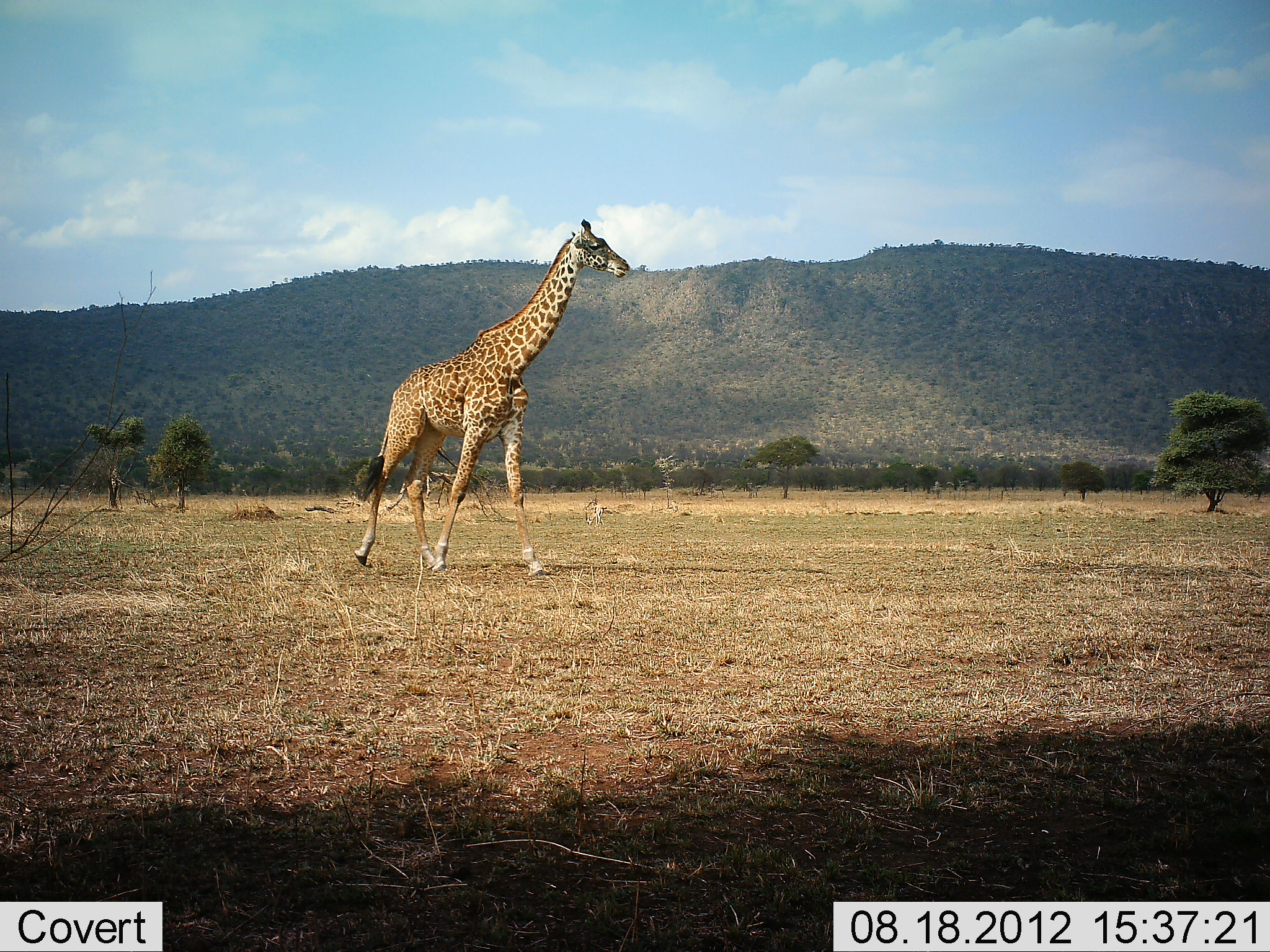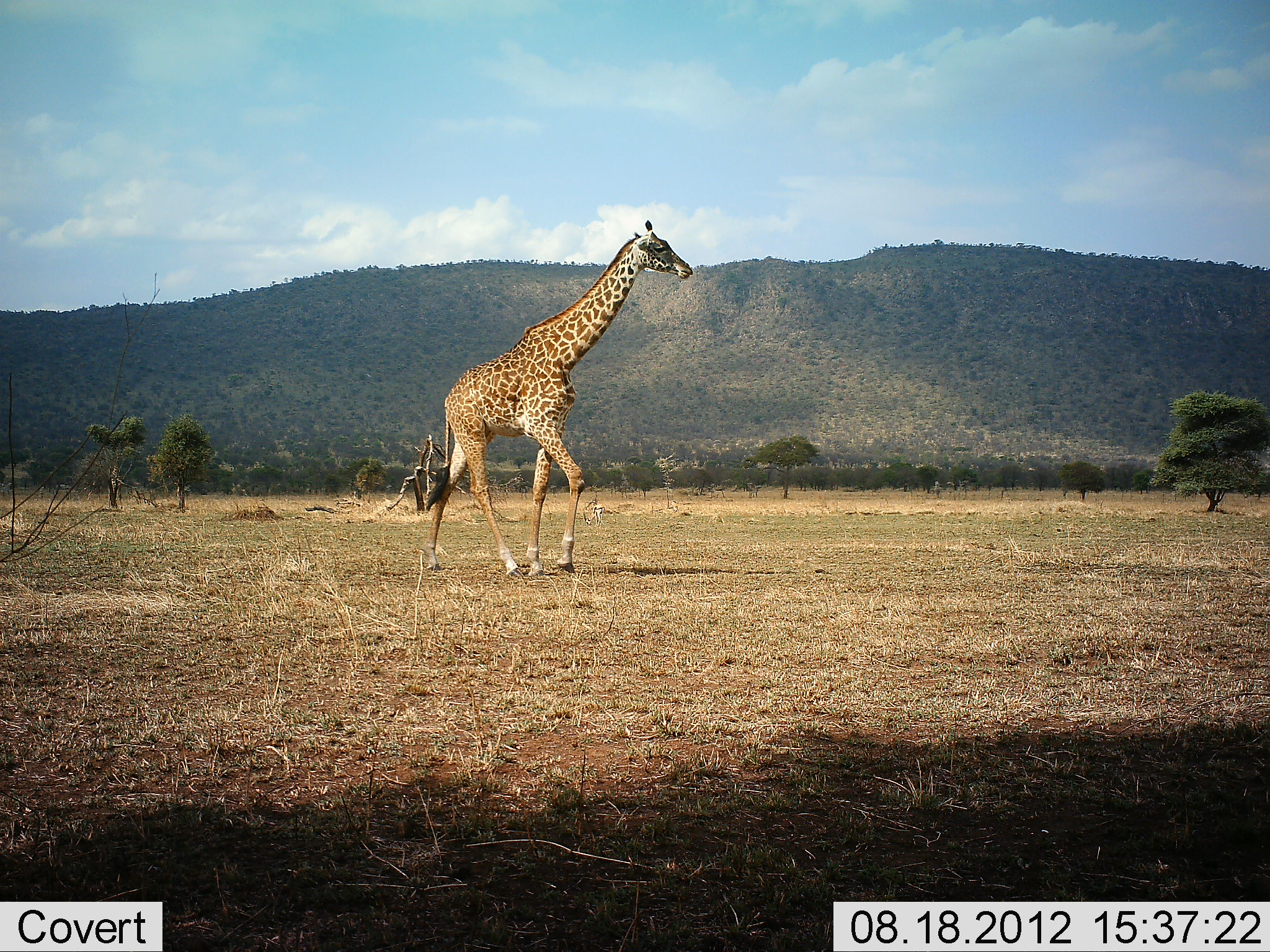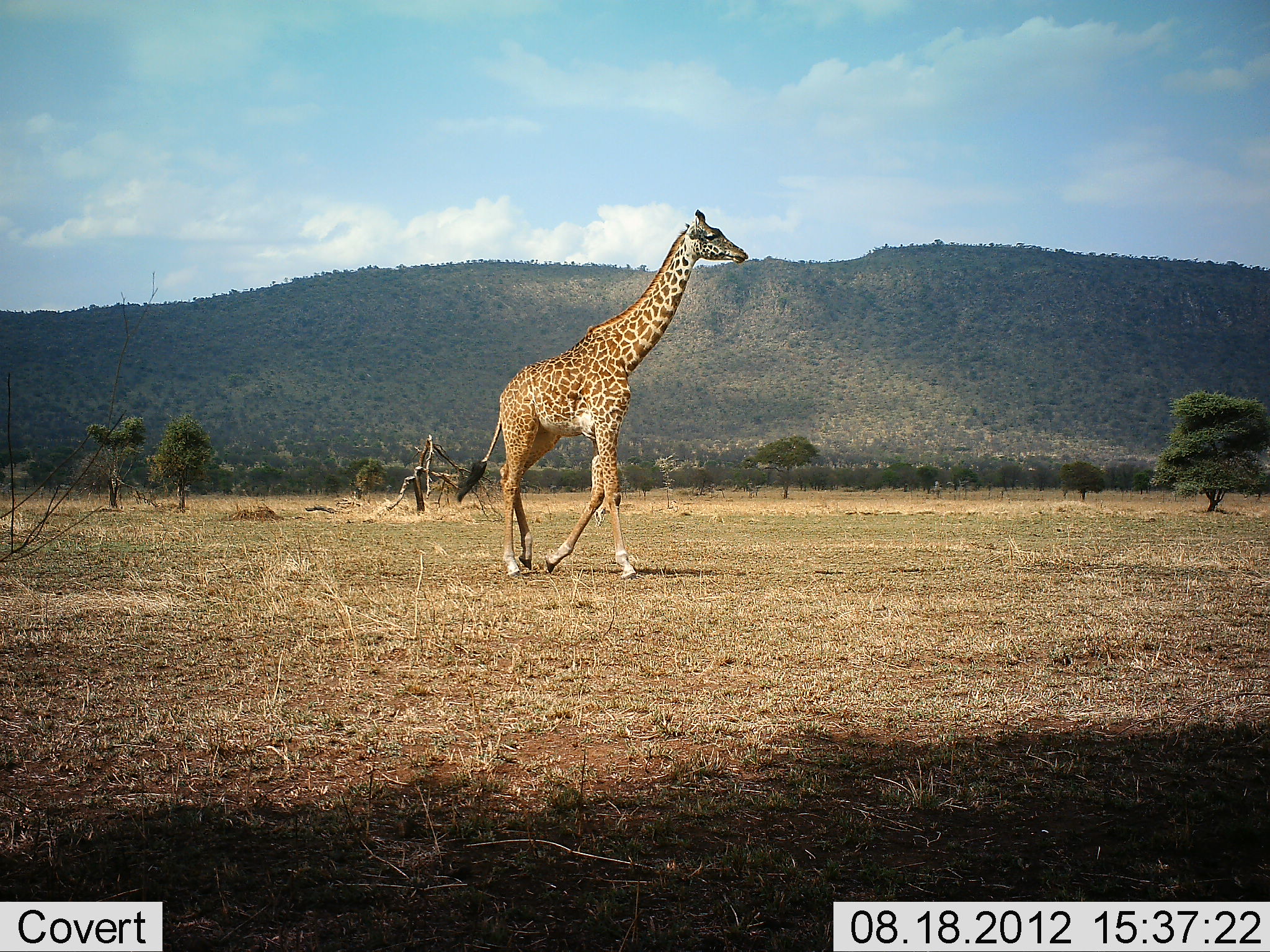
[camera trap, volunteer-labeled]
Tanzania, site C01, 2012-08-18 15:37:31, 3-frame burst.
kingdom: Animalia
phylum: Chordata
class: Mammalia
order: Artiodactyla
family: Giraffidae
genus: Giraffa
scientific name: Giraffa camelopardalis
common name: giraffe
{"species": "giraffe (Giraffa camelopardalis)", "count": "1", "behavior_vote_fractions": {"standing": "0%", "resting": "10%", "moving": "90%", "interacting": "0%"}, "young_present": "0%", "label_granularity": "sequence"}